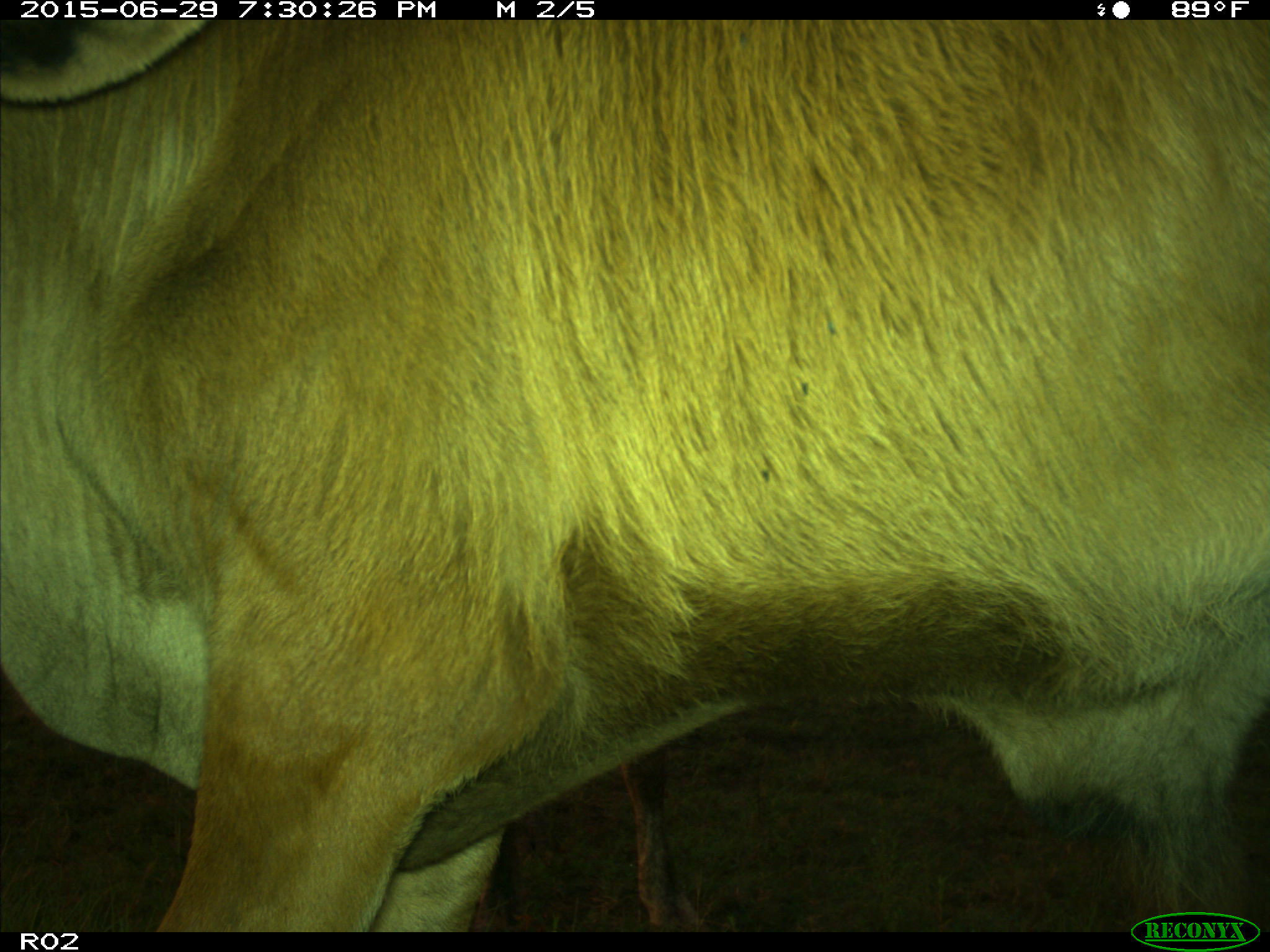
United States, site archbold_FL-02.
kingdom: Animalia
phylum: Chordata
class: Mammalia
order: Artiodactyla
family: Bovidae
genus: Bos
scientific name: Bos taurus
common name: domestic cow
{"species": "Bos taurus (domestic cow)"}